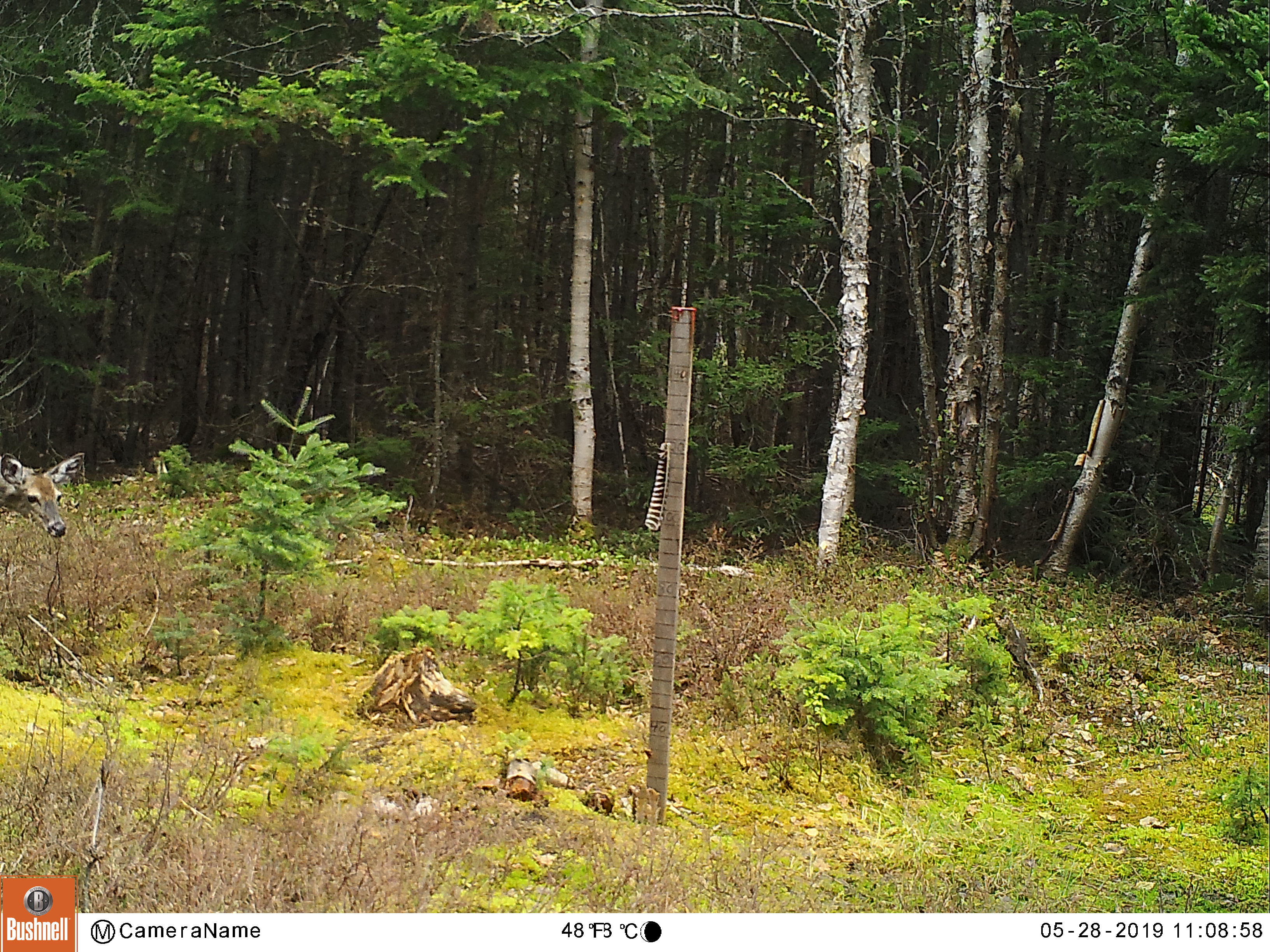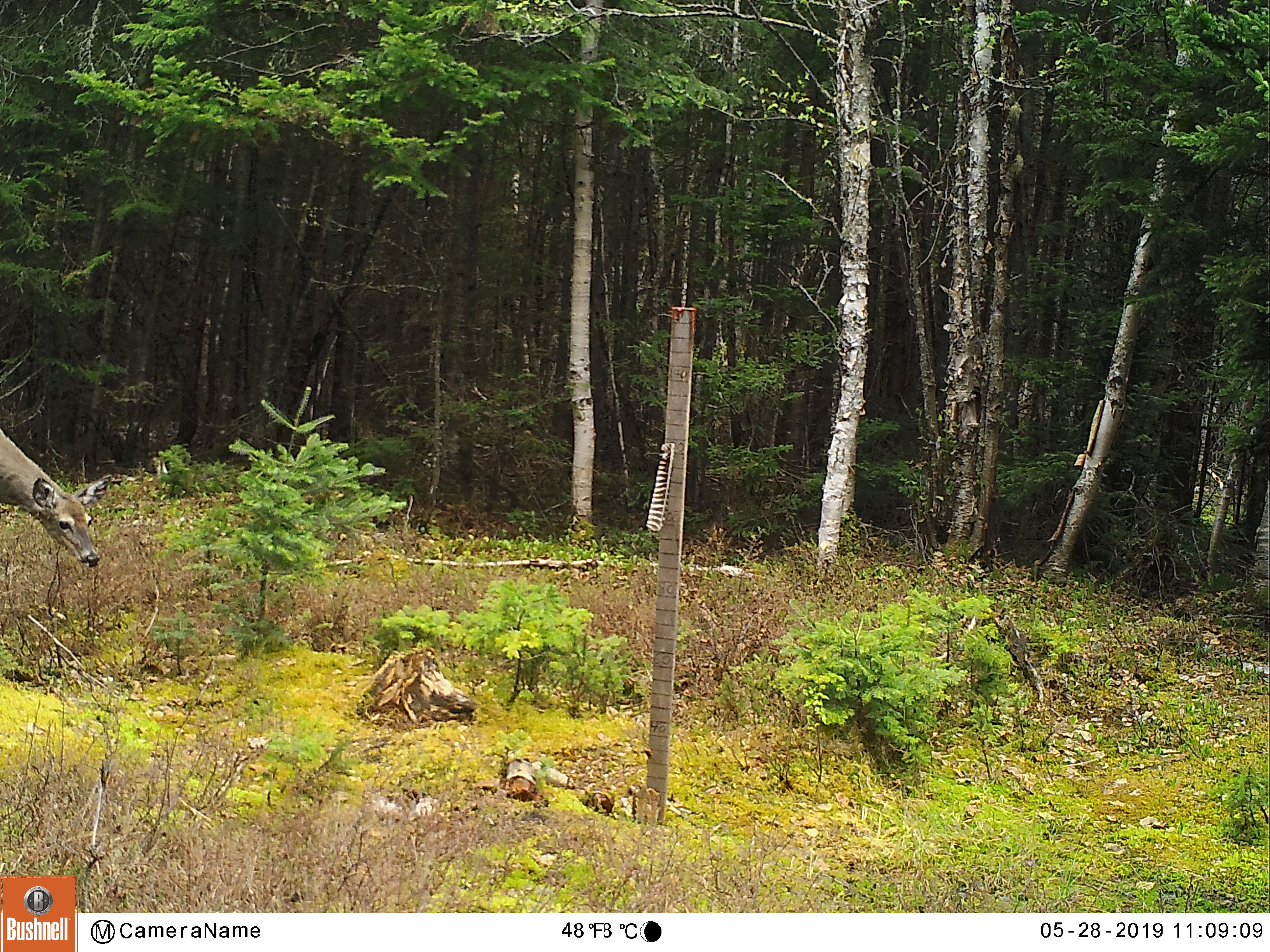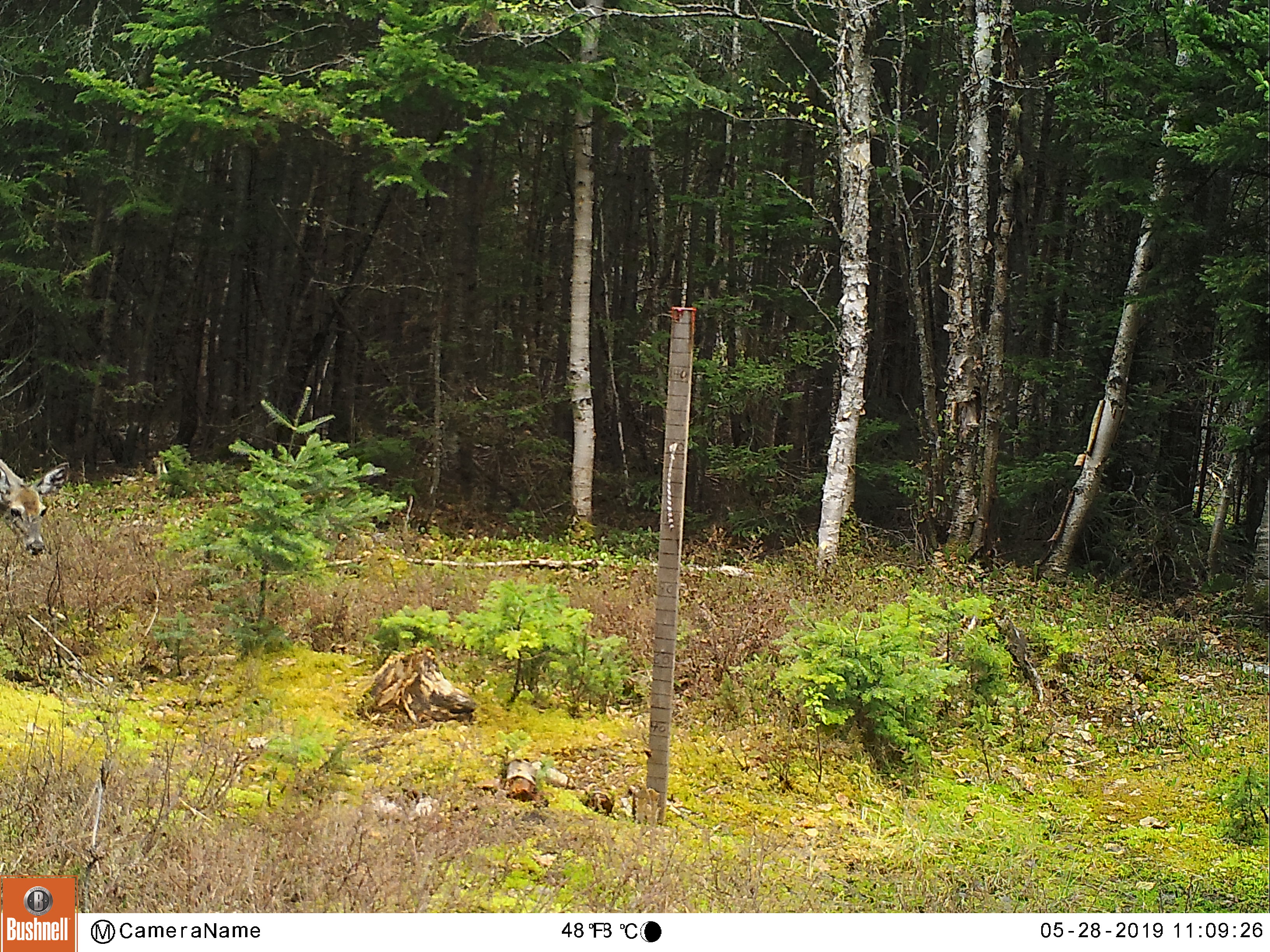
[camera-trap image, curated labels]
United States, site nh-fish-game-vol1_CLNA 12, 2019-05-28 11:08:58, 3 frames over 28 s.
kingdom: Animalia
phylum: Chordata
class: Mammalia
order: Artiodactyla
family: Cervidae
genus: Odocoileus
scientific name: Odocoileus virginianus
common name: white-tailed deer